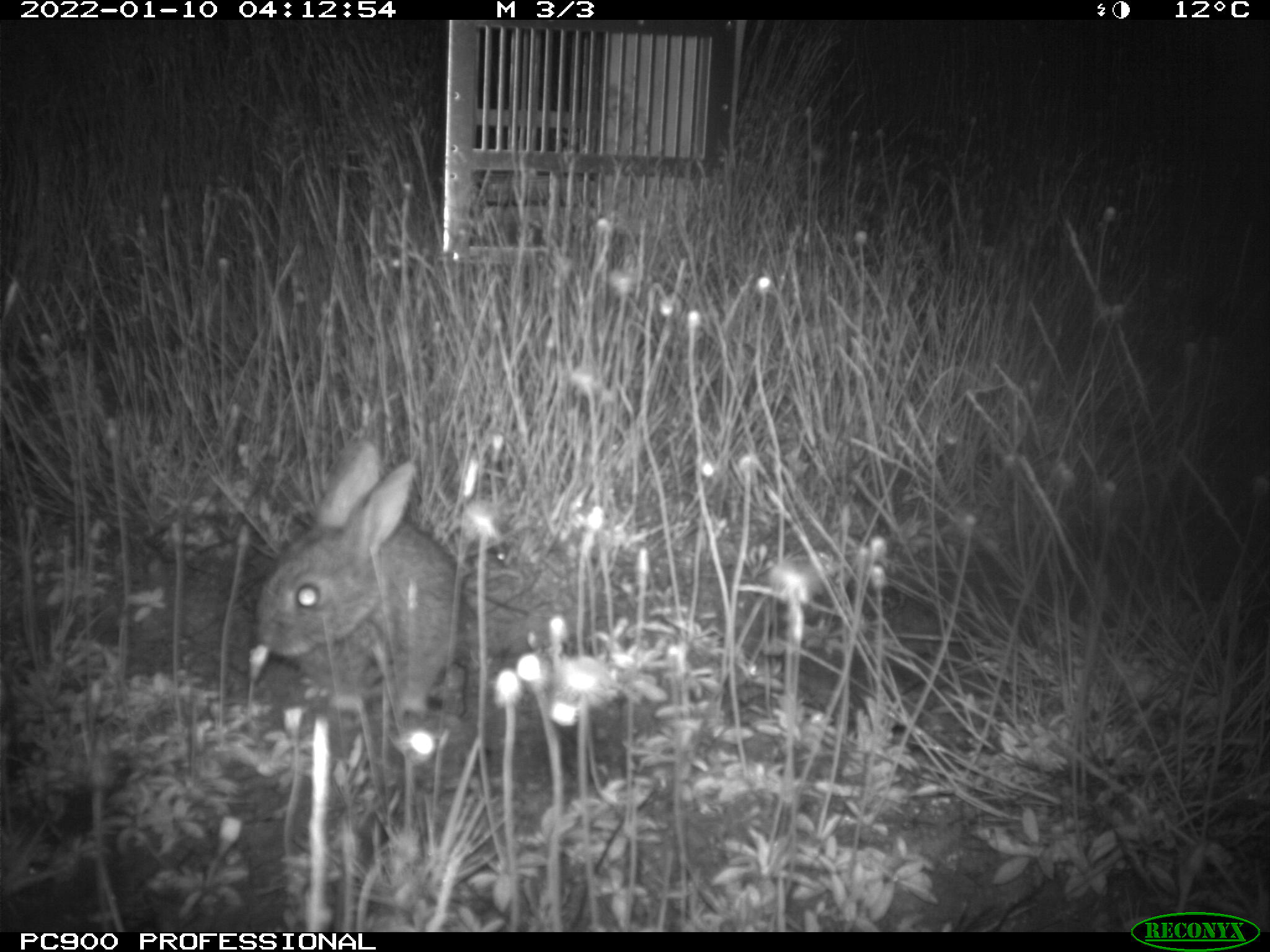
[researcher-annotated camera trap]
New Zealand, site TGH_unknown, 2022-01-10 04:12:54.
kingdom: Animalia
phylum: Chordata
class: Mammalia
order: Lagomorpha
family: Leporidae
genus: Oryctolagus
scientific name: Oryctolagus cuniculus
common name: european rabbit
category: rabbit